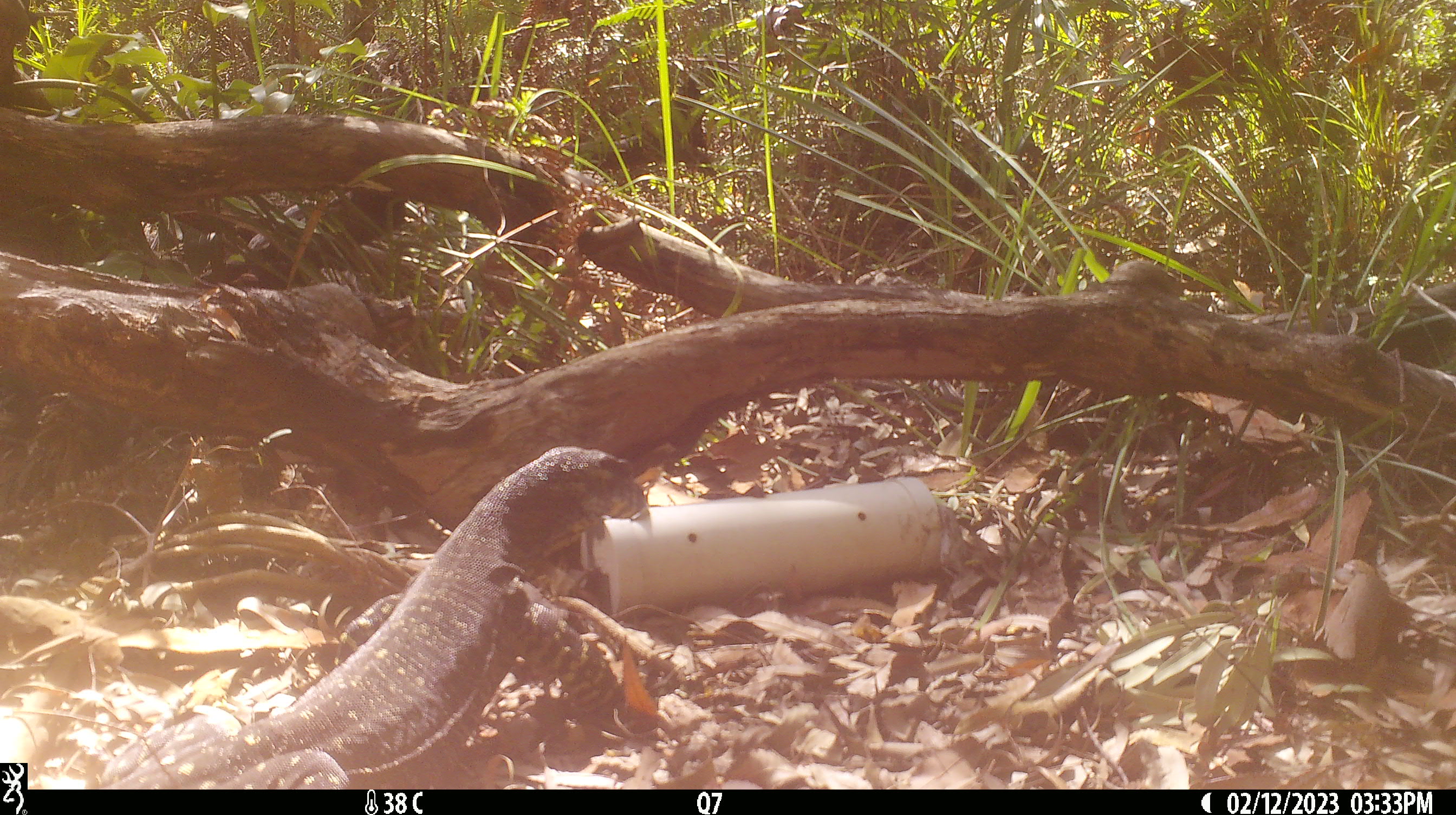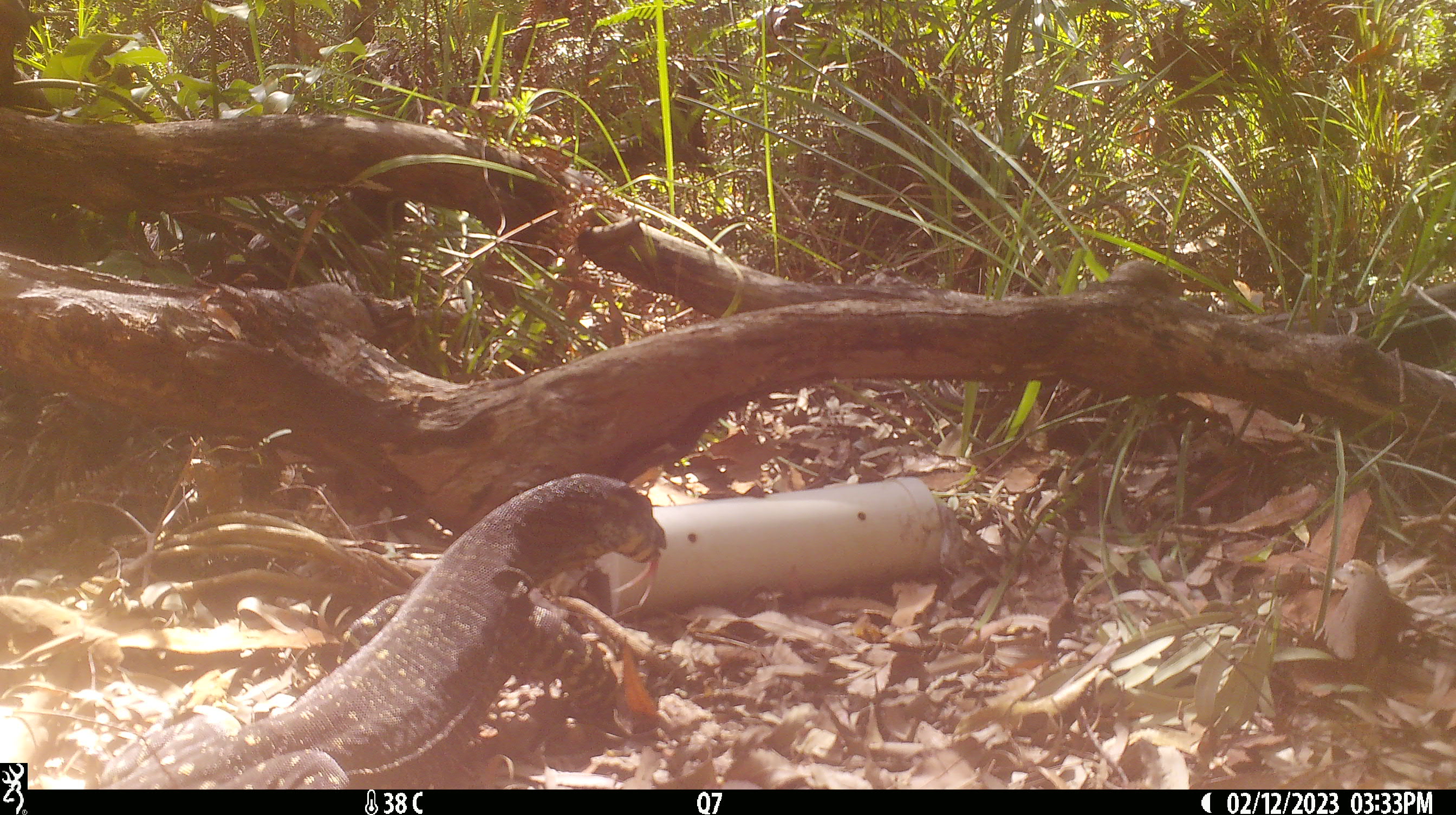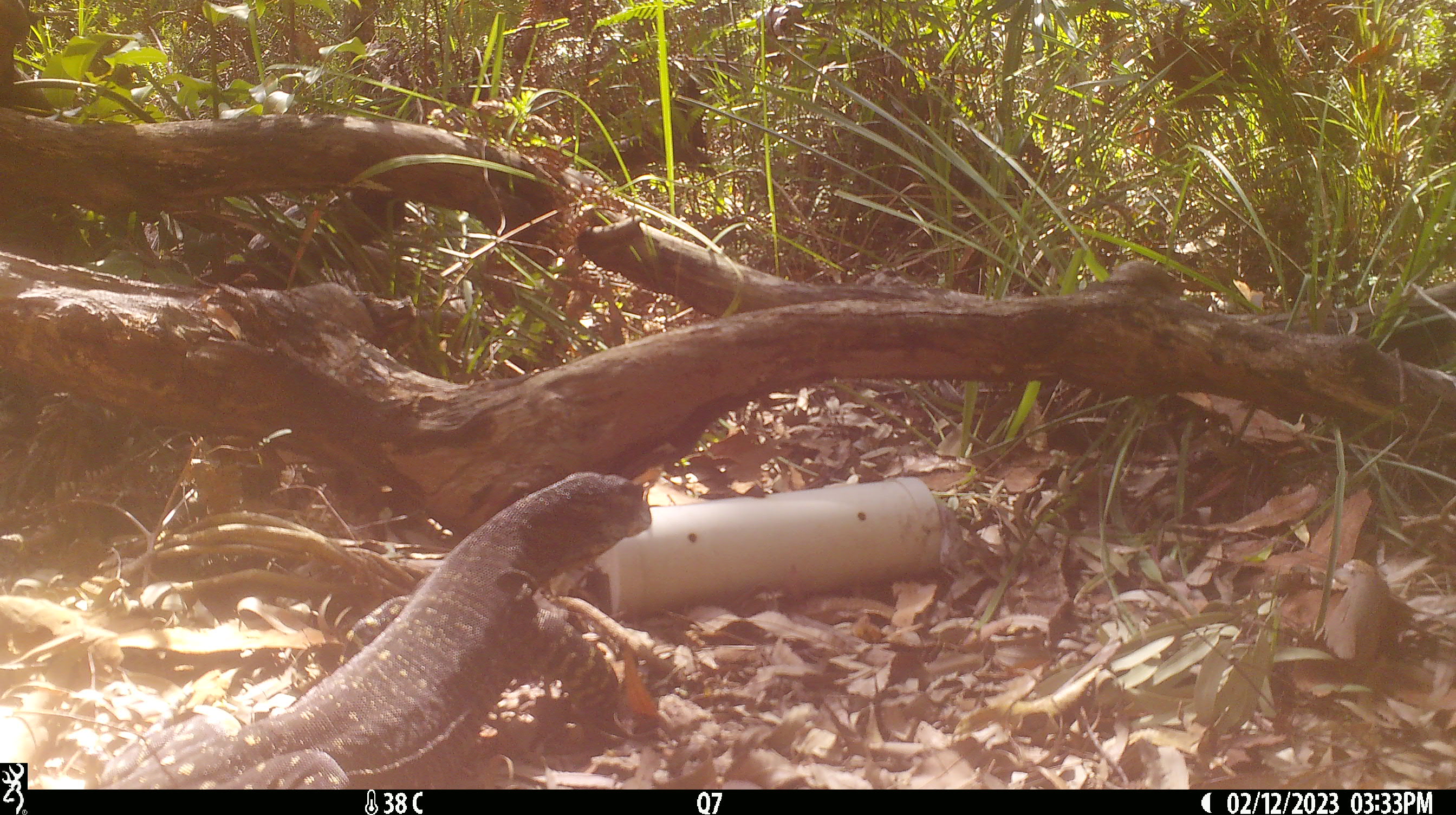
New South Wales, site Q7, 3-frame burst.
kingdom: Animalia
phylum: Chordata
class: Reptilia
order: Squamata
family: Varanidae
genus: Varanus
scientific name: Varanus varius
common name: lace monitor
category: goanna